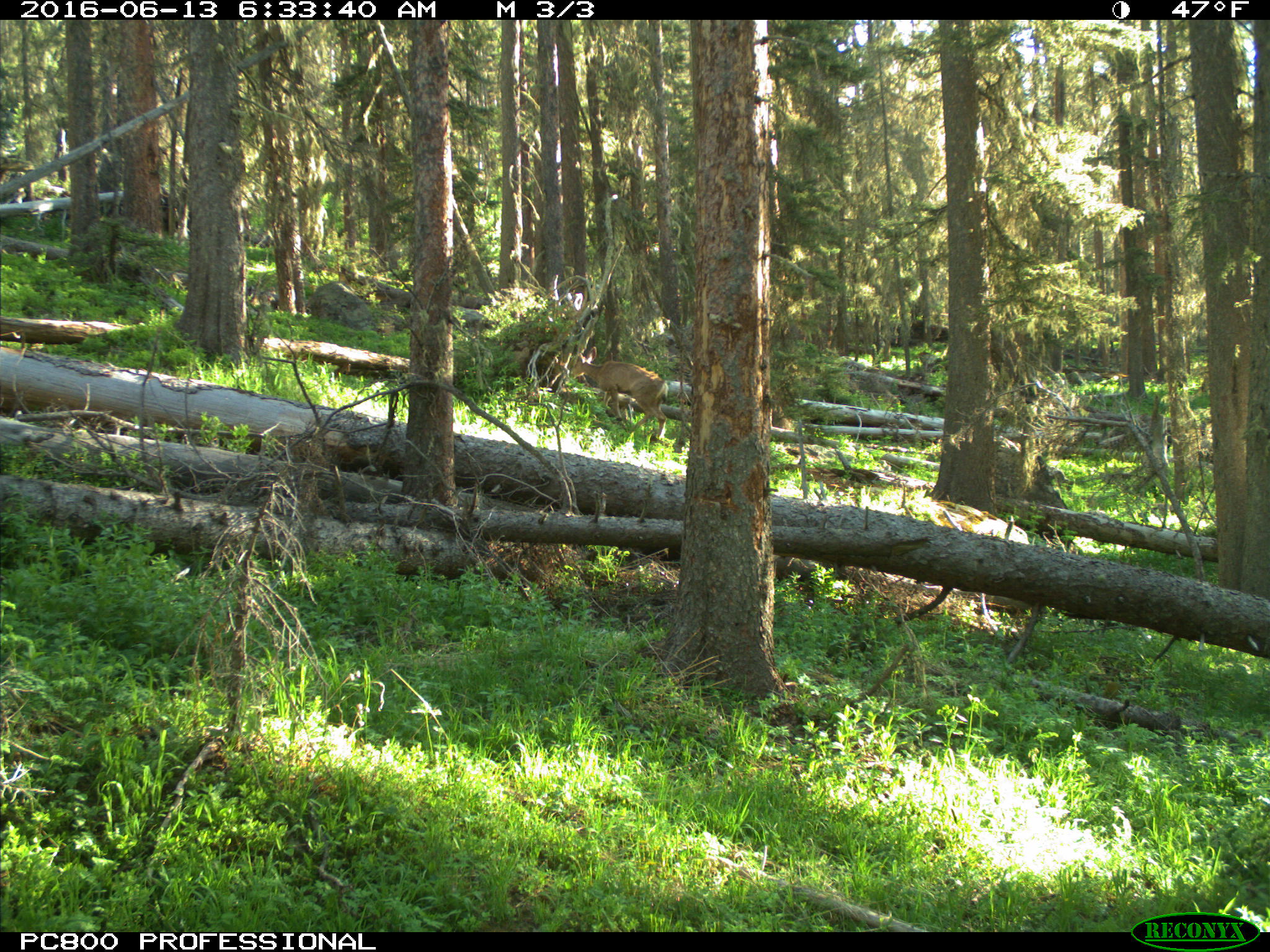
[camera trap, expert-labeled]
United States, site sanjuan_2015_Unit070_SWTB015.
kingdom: Animalia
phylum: Chordata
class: Mammalia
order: Artiodactyla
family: Cervidae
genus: Odocoileus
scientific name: Odocoileus hemionus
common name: mule deer